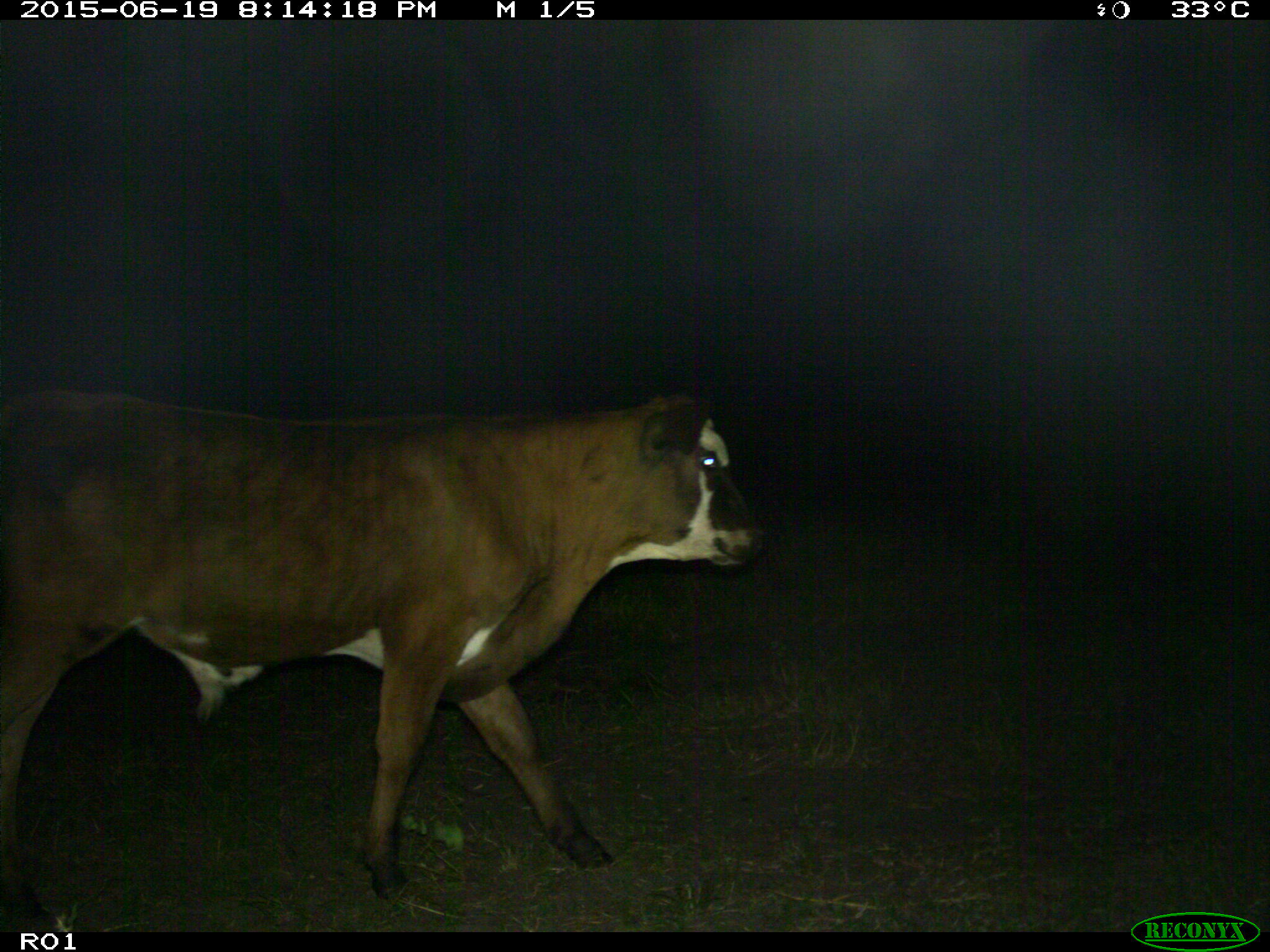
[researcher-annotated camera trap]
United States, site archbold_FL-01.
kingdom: Animalia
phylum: Chordata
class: Mammalia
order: Artiodactyla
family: Bovidae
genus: Bos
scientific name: Bos taurus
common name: domestic cow